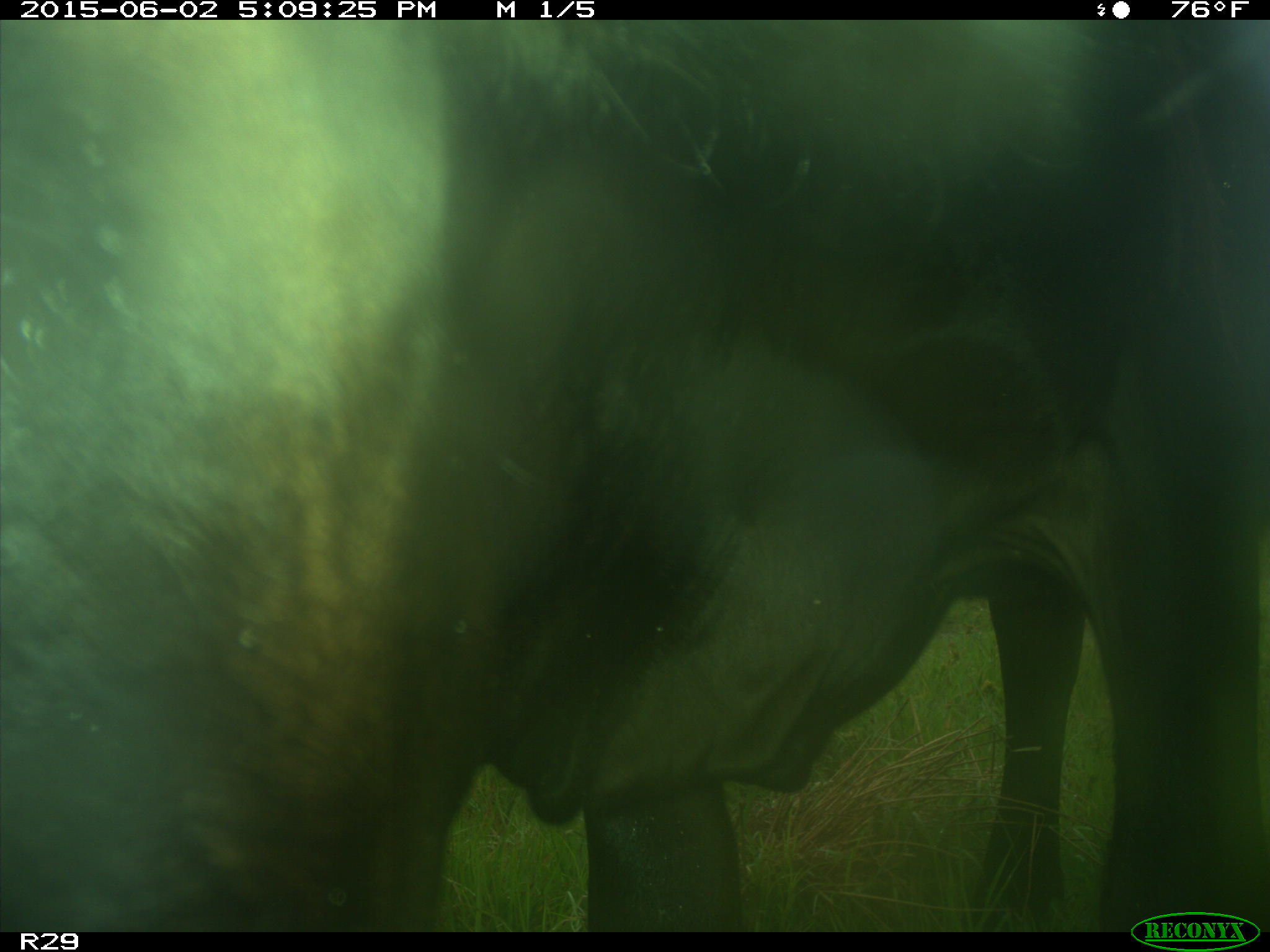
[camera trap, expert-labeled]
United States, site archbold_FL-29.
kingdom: Animalia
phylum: Chordata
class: Mammalia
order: Artiodactyla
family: Bovidae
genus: Bos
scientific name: Bos taurus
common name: domestic cow